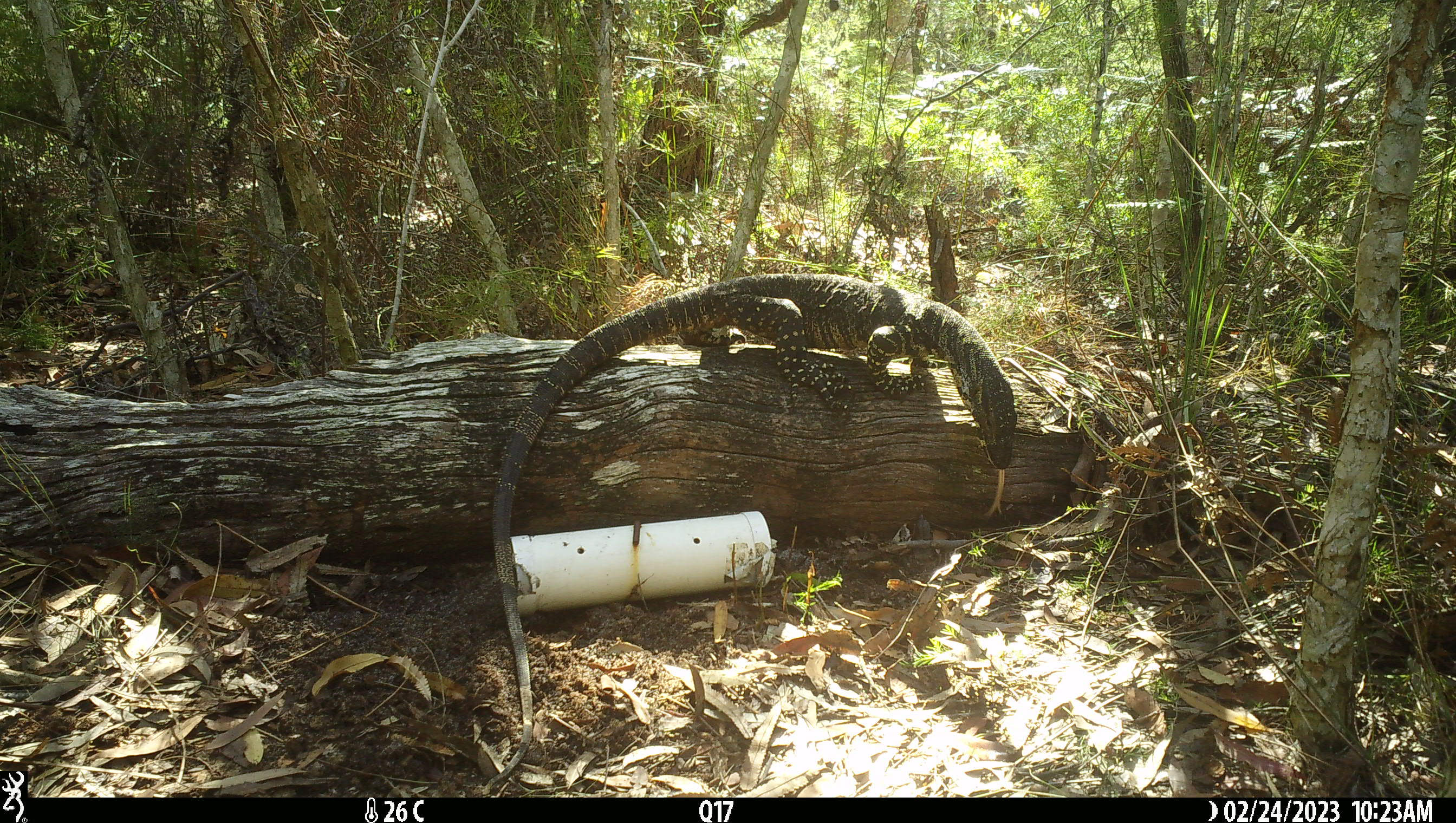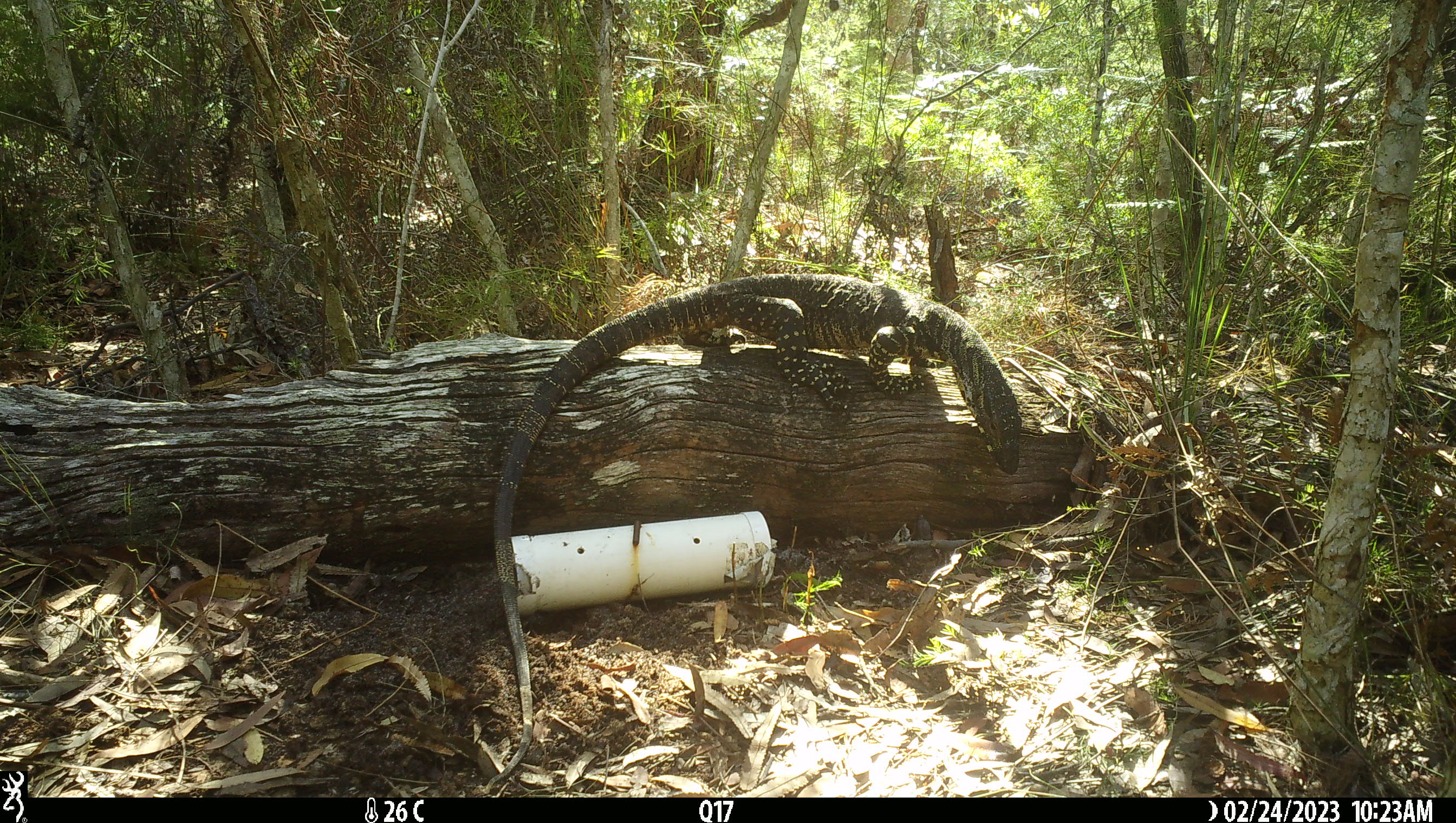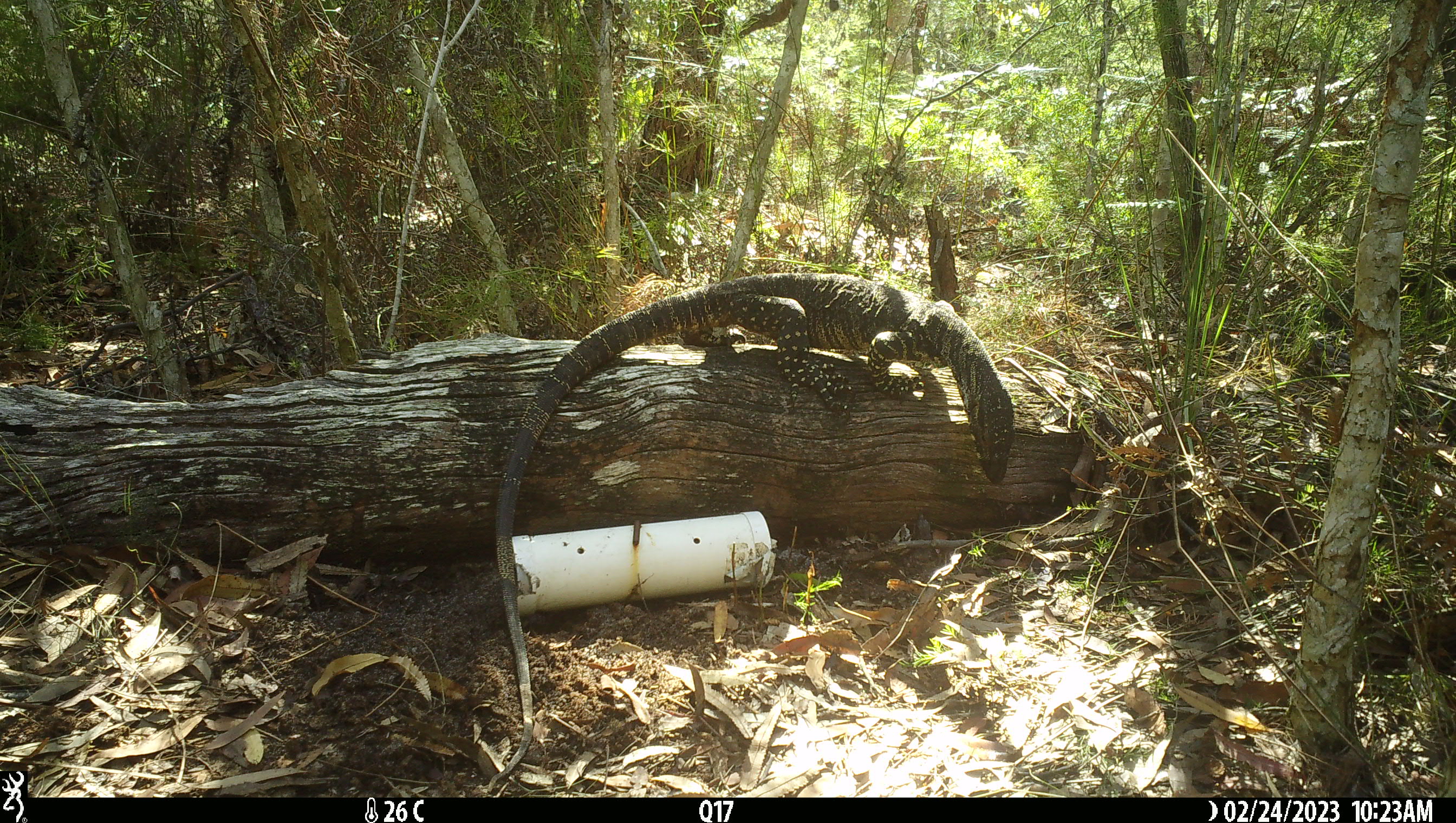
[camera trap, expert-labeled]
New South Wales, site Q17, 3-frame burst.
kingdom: Animalia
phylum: Chordata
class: Reptilia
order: Squamata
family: Varanidae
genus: Varanus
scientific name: Varanus varius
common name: lace monitor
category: goanna